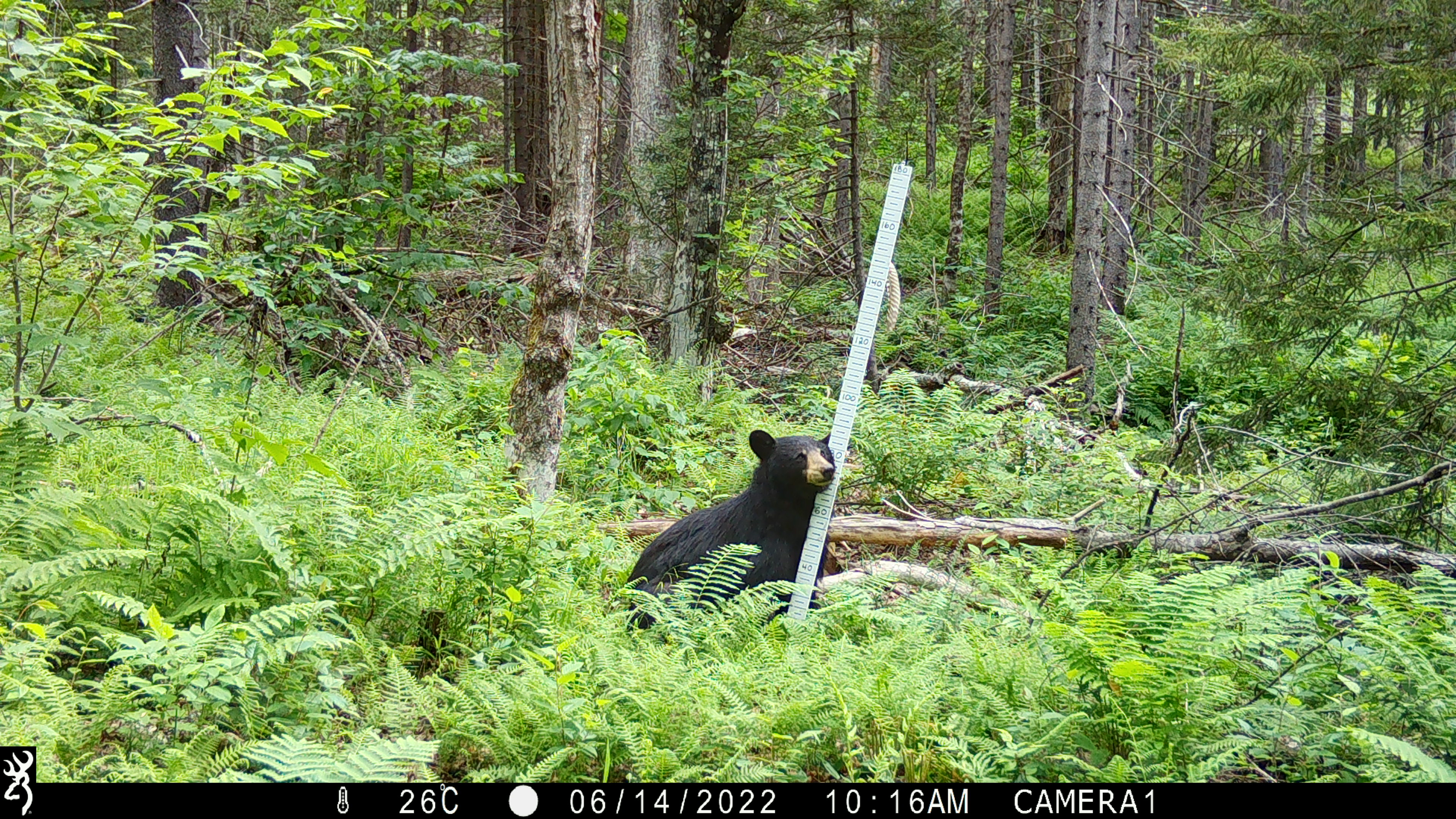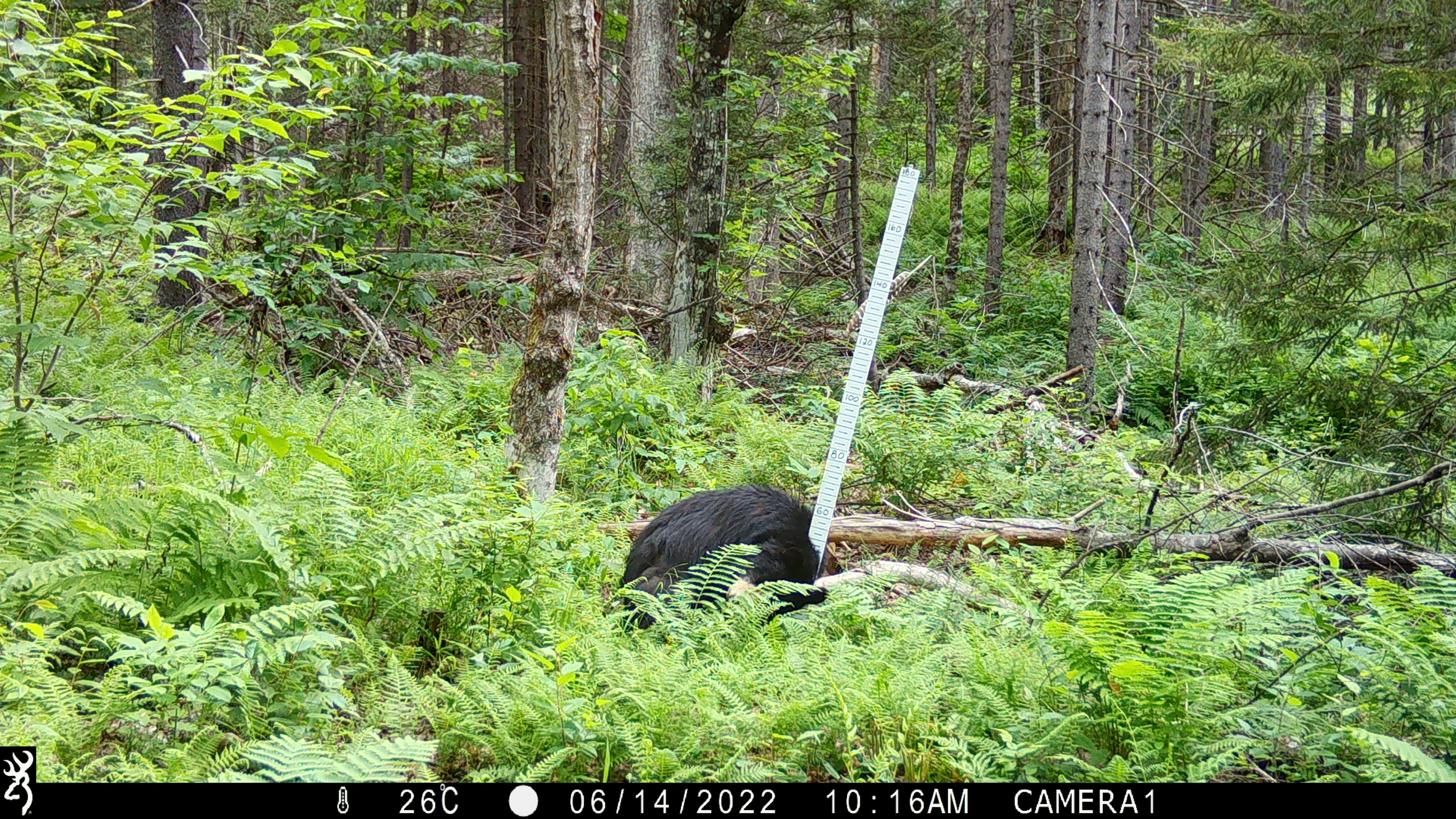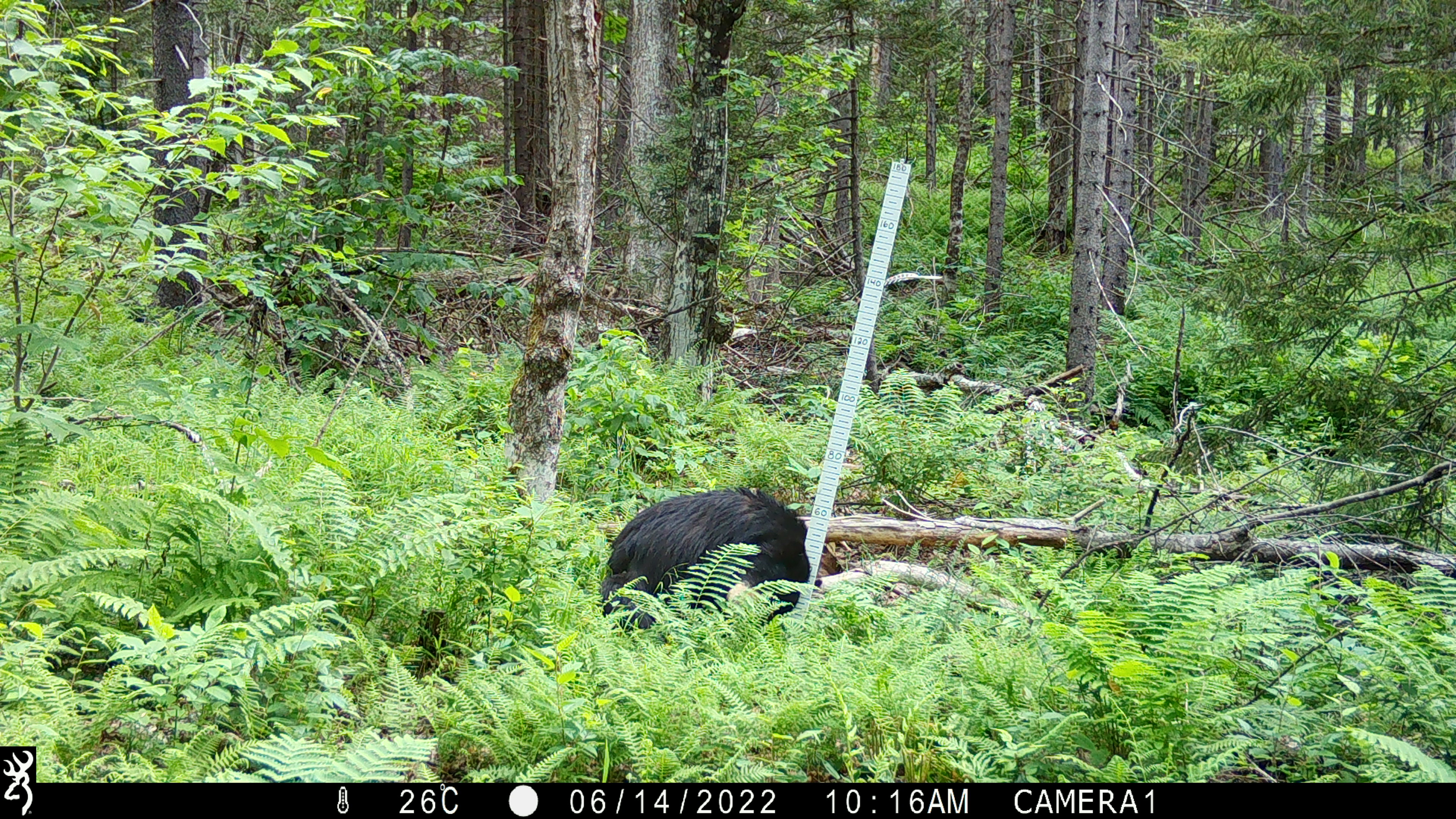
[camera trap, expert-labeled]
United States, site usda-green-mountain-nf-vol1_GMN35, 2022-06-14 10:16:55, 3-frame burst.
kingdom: Animalia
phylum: Chordata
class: Mammalia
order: Carnivora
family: Ursidae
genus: Ursus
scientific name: Ursus americanus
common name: black bear